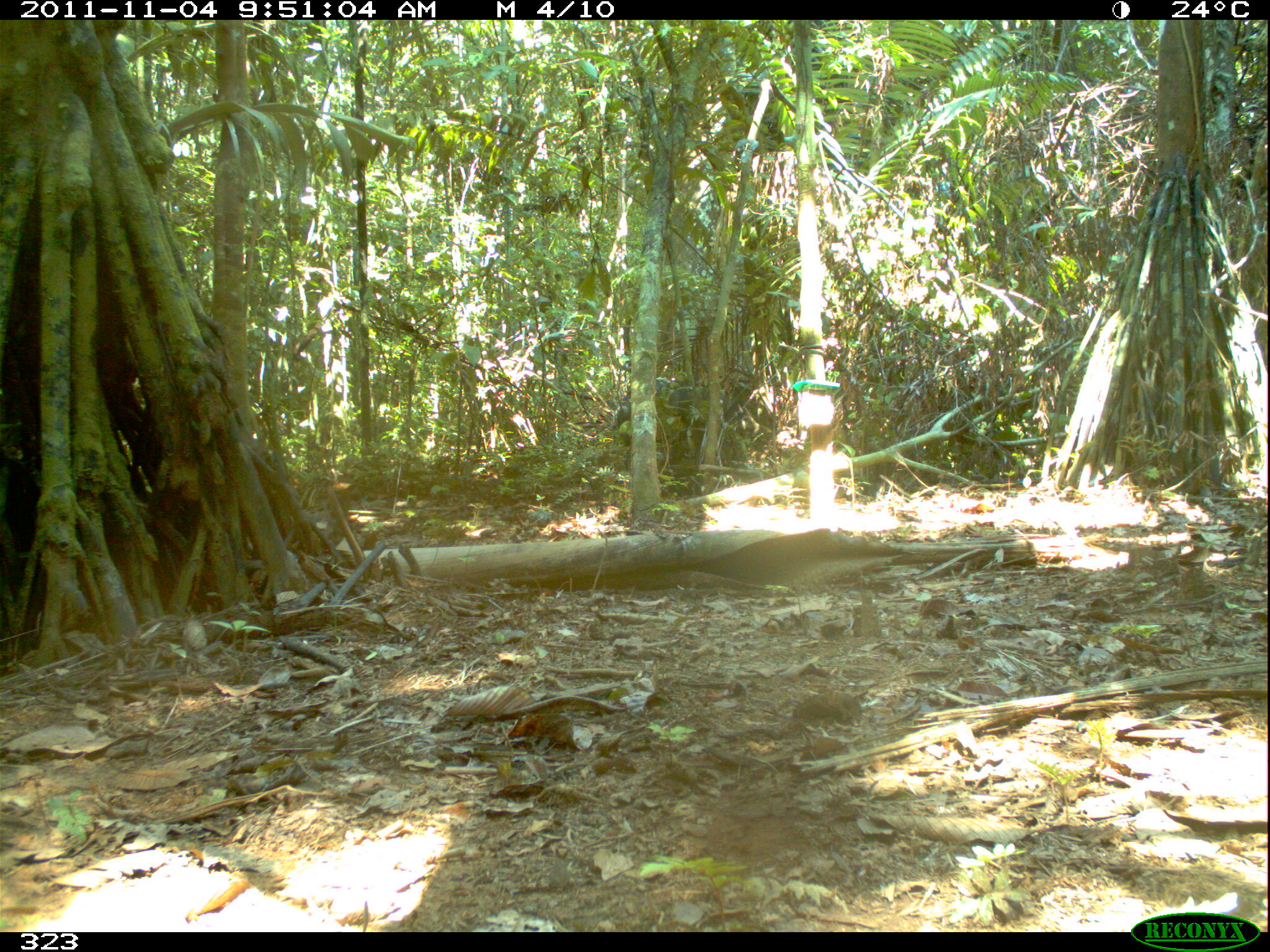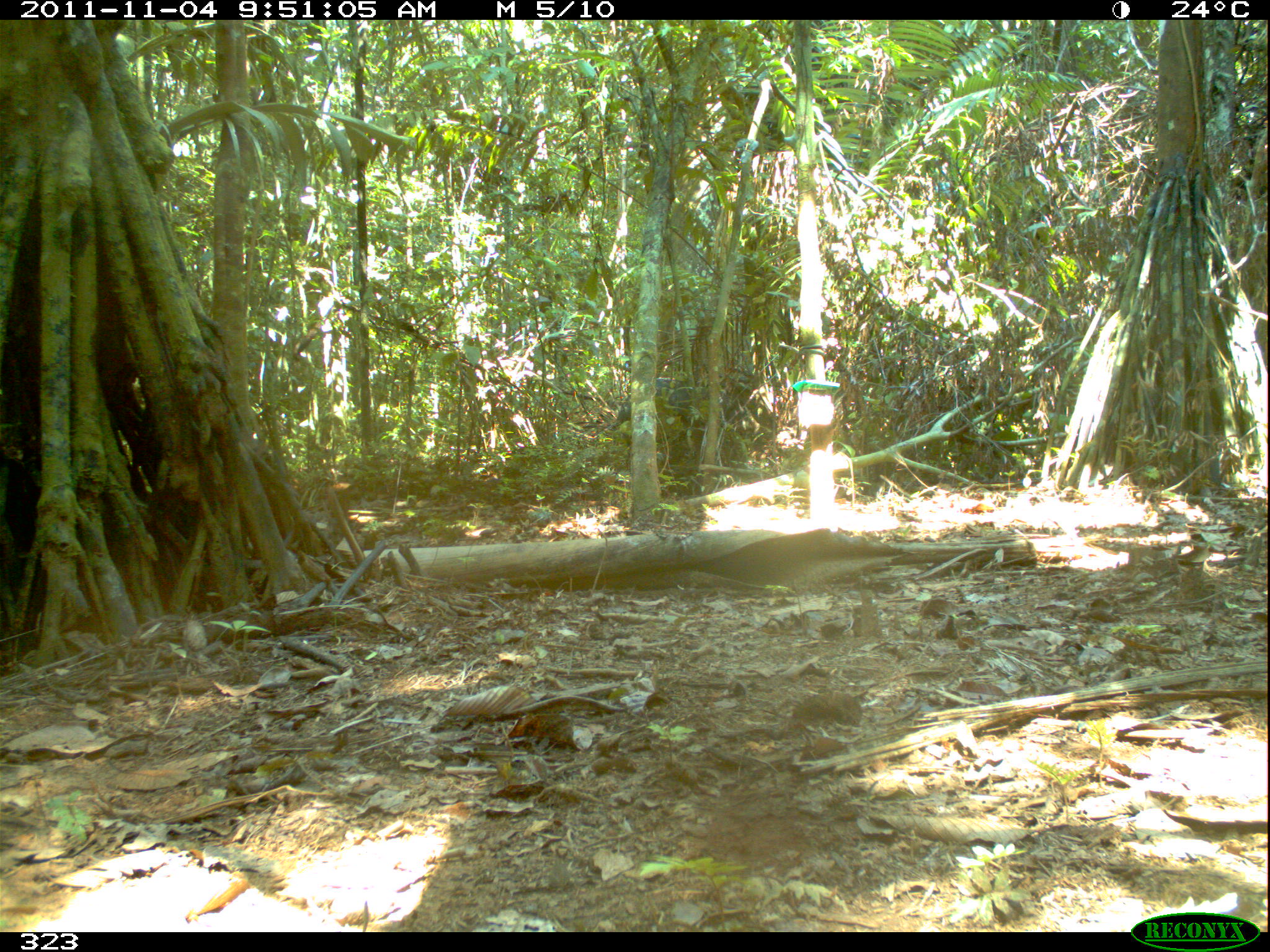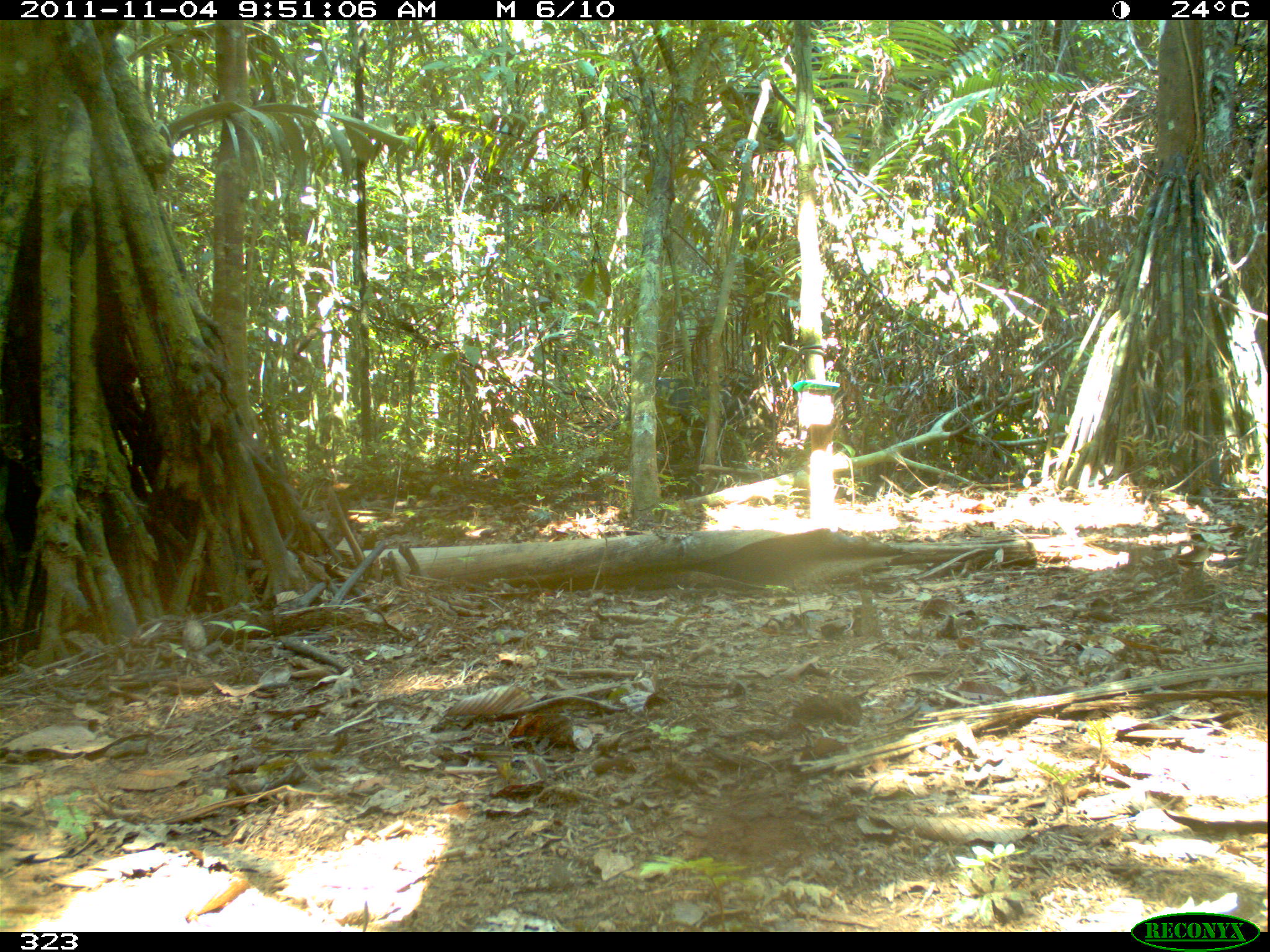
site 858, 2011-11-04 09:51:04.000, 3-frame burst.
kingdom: Animalia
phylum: Chordata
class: Mammalia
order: Artiodactyla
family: Tayassuidae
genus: Tayassu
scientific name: Tayassu pecari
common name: white-lipped peccary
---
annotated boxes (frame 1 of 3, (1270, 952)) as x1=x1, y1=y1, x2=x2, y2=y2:
tayassu pecari: x1=615, y1=377, x2=750, y2=460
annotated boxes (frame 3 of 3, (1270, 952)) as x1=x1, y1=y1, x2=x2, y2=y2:
tayassu pecari: x1=619, y1=374, x2=753, y2=464